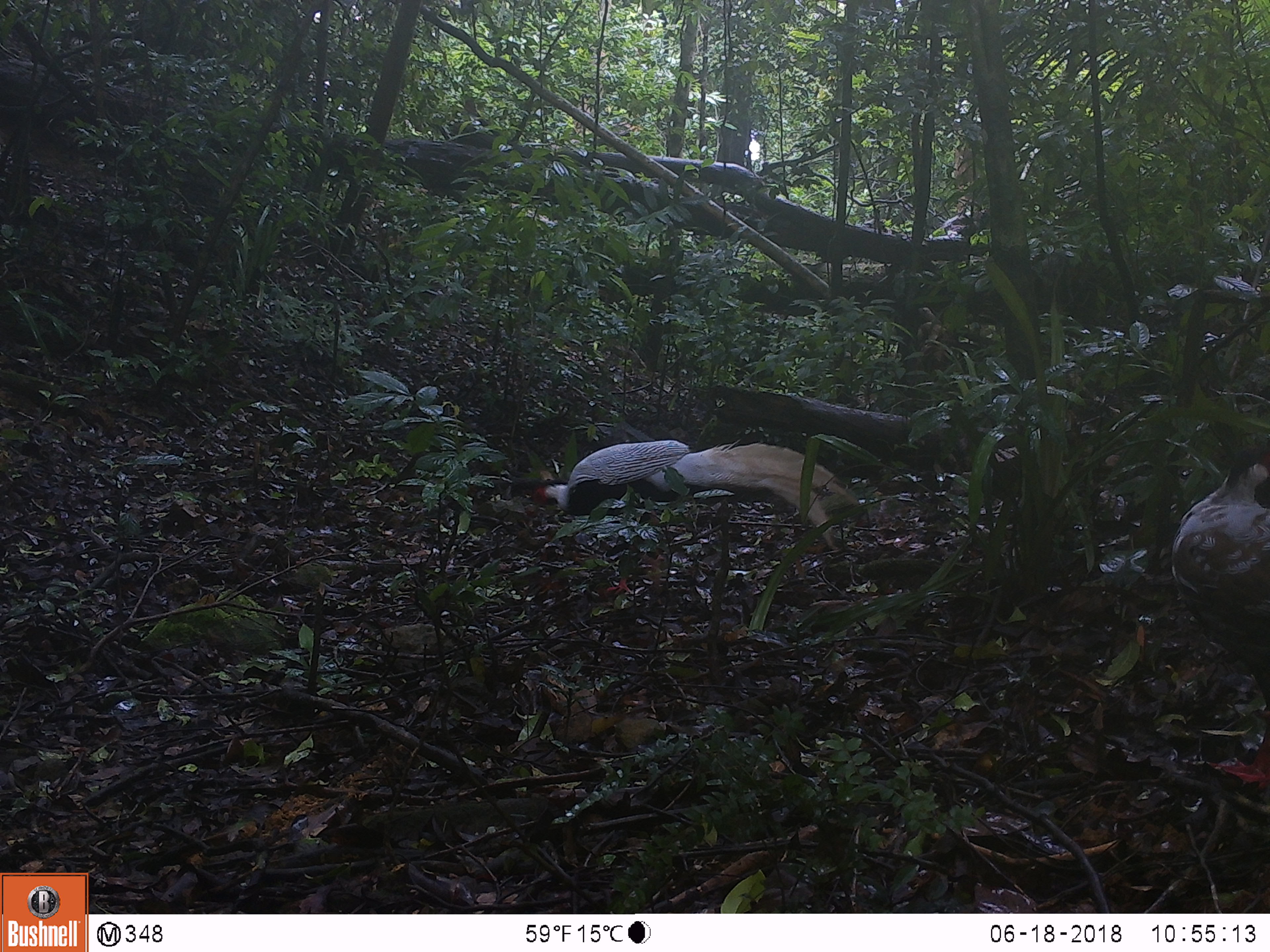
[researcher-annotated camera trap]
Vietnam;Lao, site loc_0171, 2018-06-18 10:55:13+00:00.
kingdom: Animalia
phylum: Chordata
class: Aves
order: Galliformes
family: Phasianidae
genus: Lophura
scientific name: Lophura nycthemera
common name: silver pheasant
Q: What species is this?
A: Silver pheasant (Lophura nycthemera).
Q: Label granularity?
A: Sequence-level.